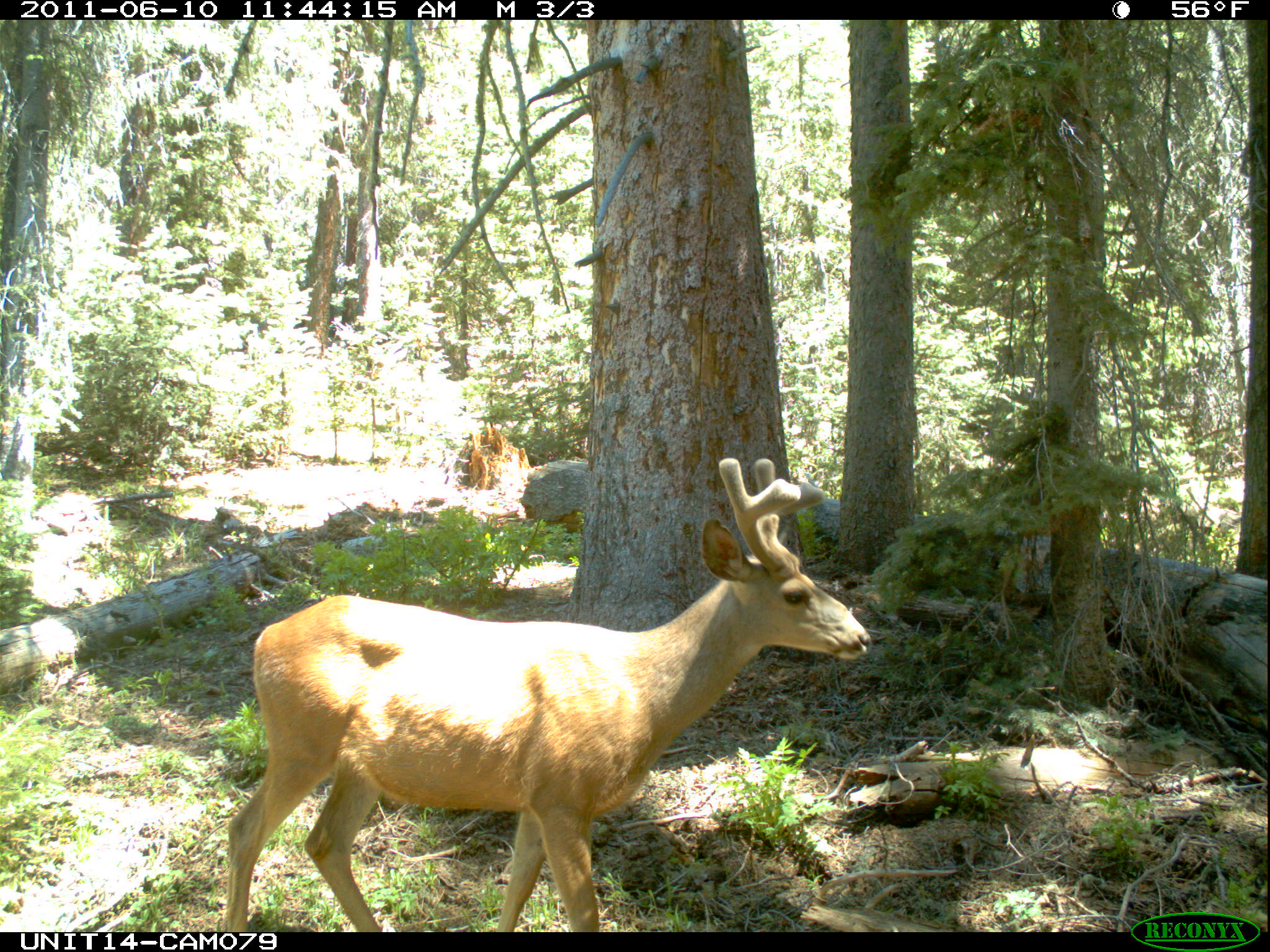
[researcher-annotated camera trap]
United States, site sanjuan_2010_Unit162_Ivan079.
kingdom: Animalia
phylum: Chordata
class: Mammalia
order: Artiodactyla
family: Cervidae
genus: Odocoileus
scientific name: Odocoileus hemionus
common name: mule deer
Odocoileus hemionus (mule deer).